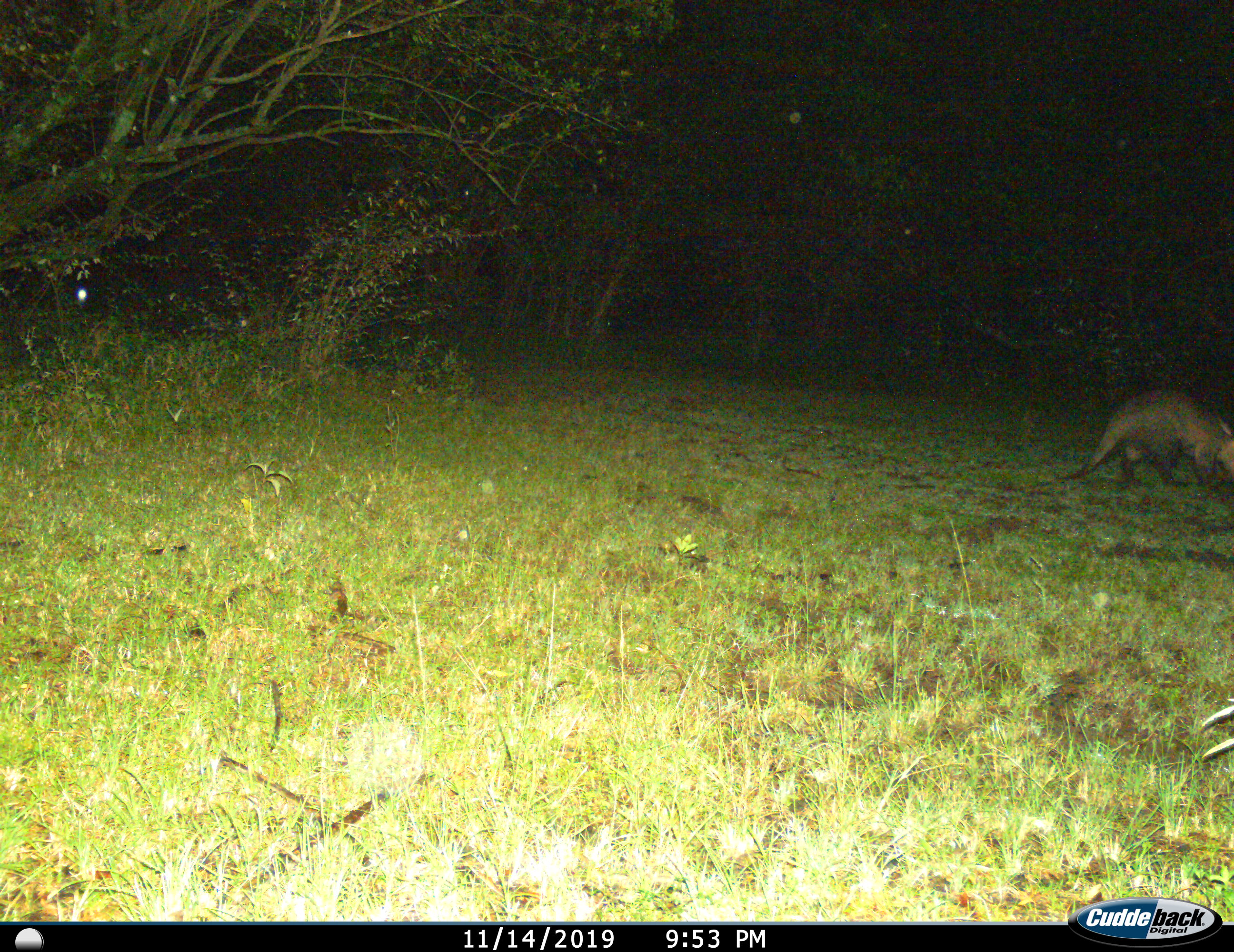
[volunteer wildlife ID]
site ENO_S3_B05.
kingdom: Animalia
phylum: Chordata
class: Mammalia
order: Tubulidentata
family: Orycteropodidae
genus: Orycteropus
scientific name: Orycteropus afer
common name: aardvark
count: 1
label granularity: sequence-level